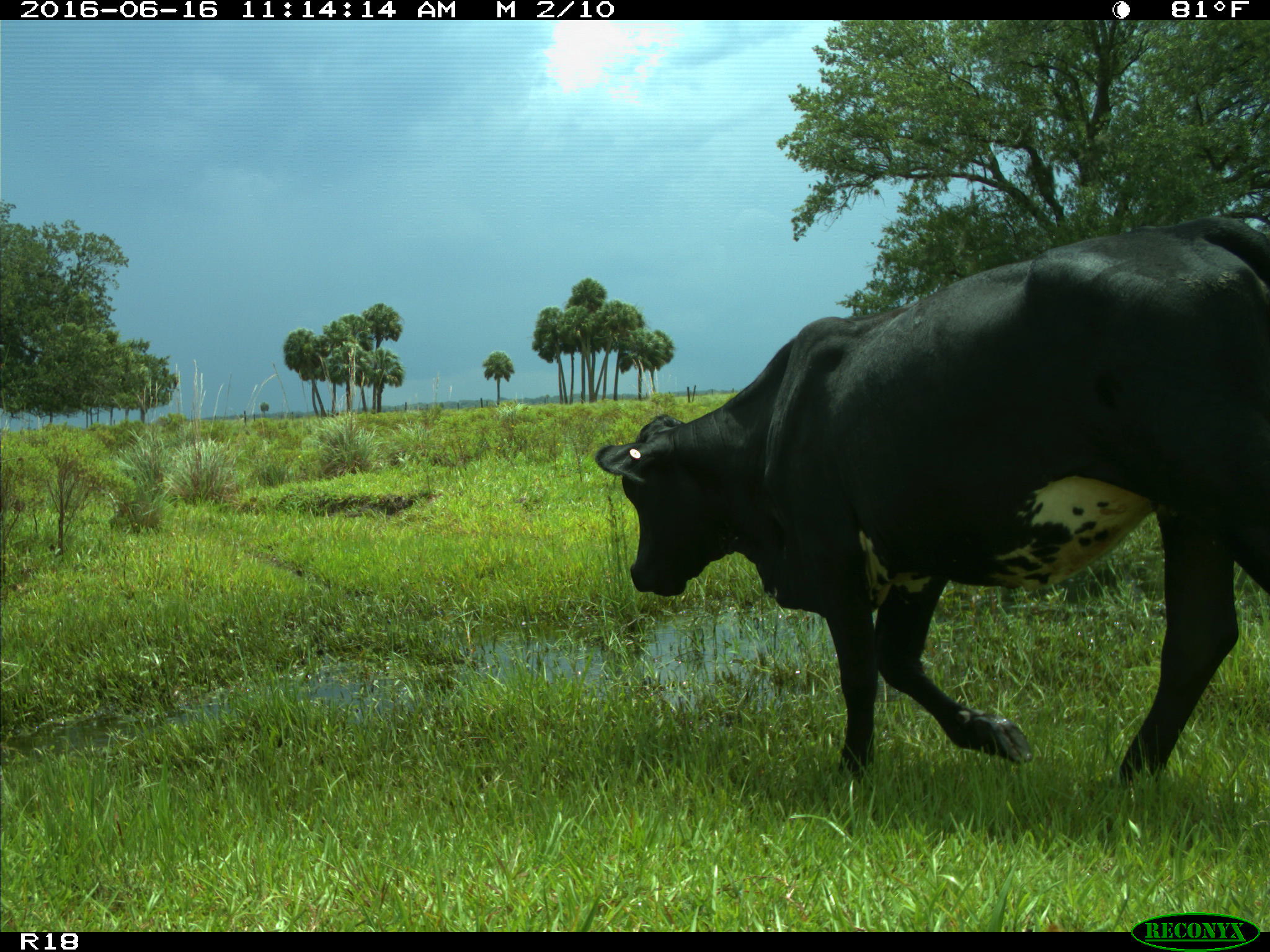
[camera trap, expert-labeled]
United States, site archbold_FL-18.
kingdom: Animalia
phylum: Chordata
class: Mammalia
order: Artiodactyla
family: Bovidae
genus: Bos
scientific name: Bos taurus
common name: domestic cow